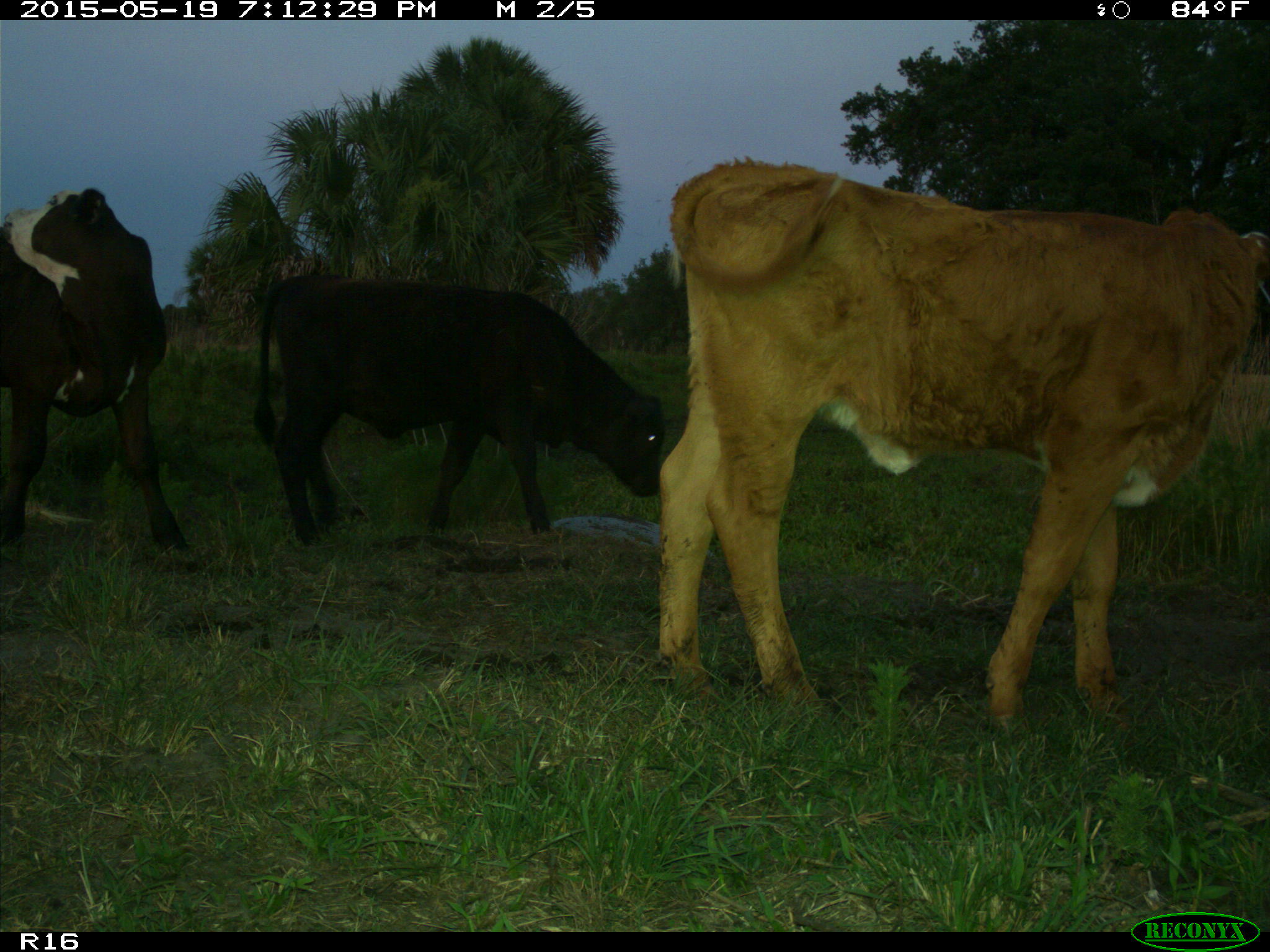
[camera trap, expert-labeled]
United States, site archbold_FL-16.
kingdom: Animalia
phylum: Chordata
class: Mammalia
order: Artiodactyla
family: Bovidae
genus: Bos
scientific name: Bos taurus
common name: domestic cow